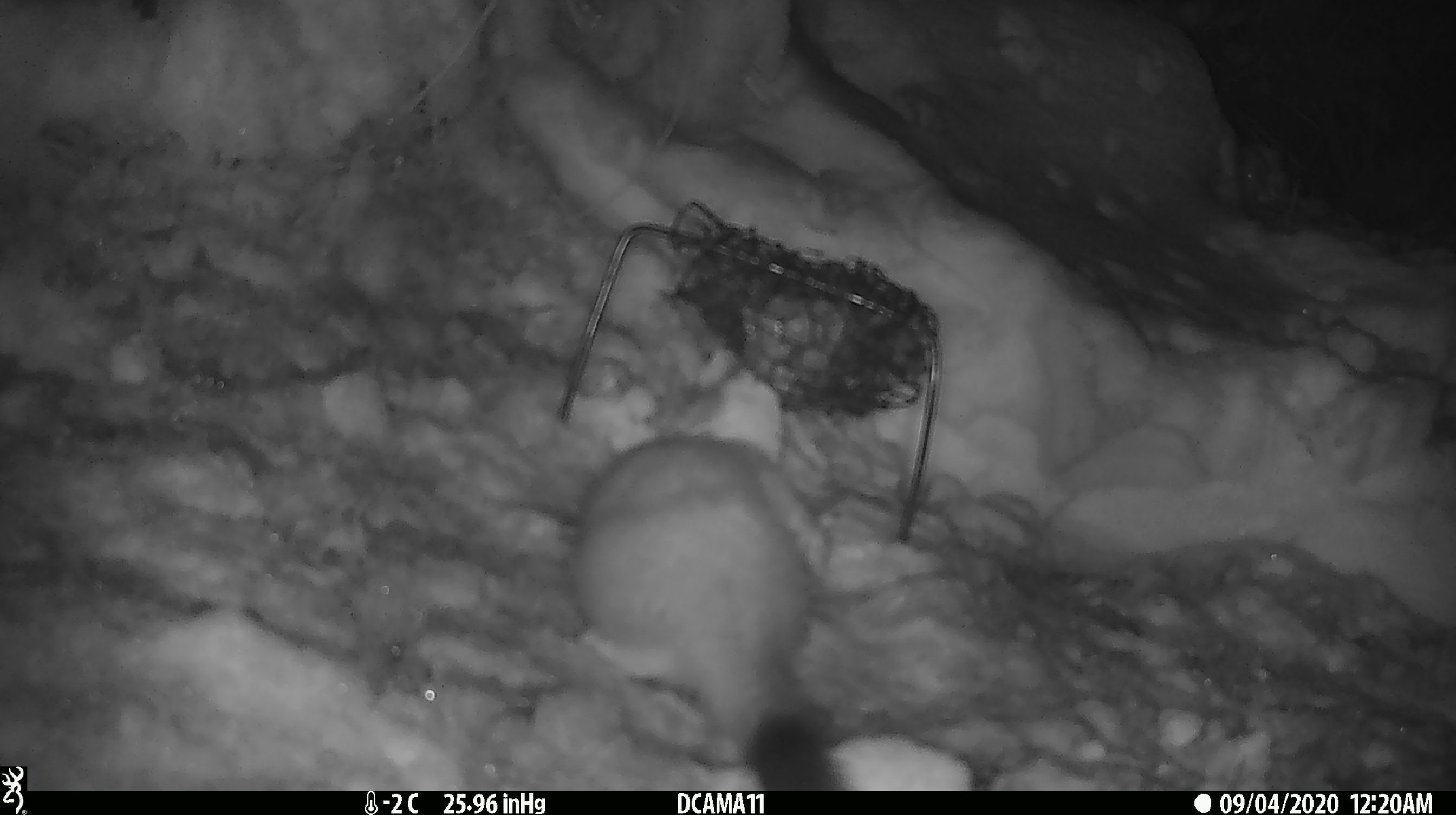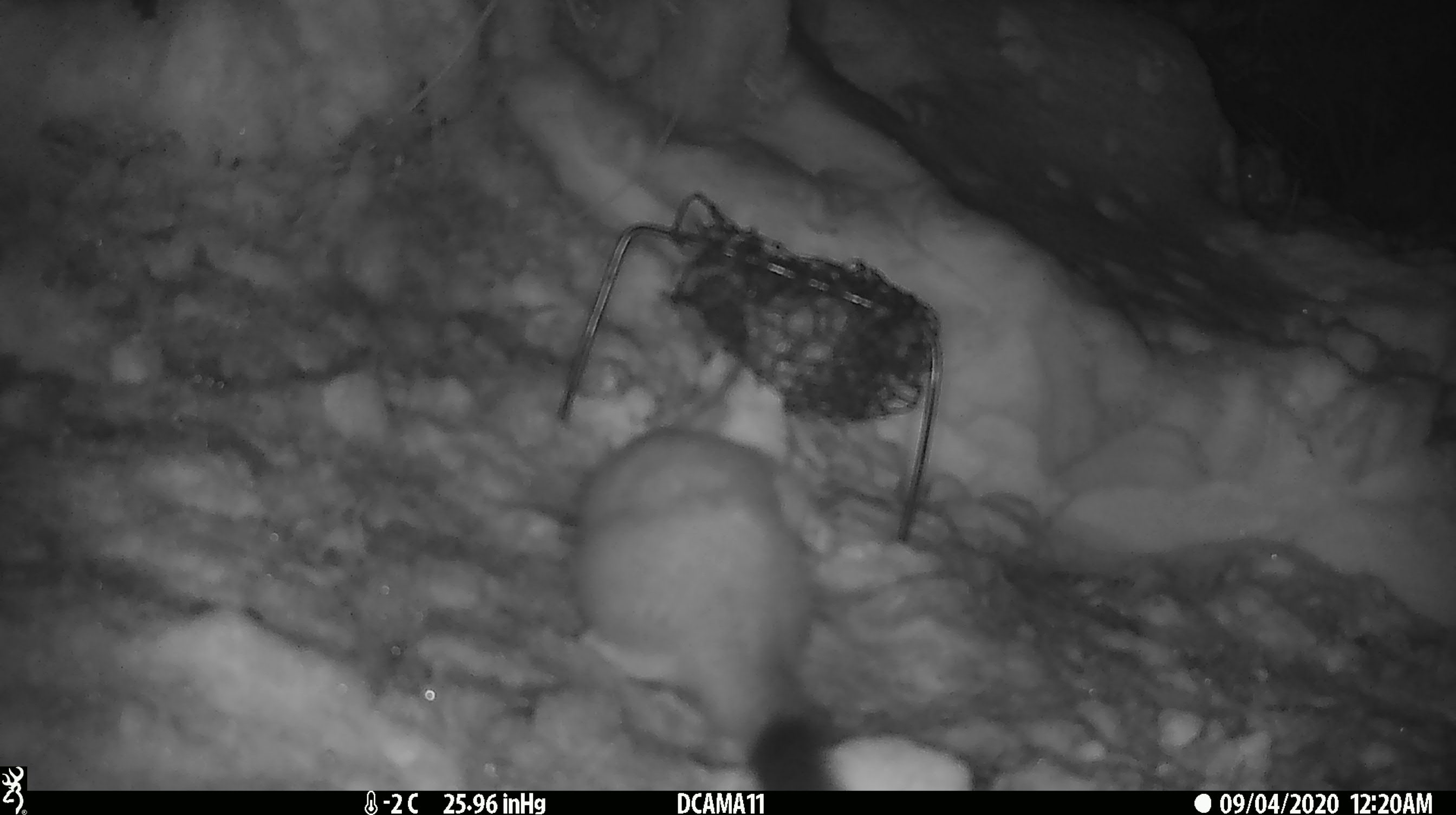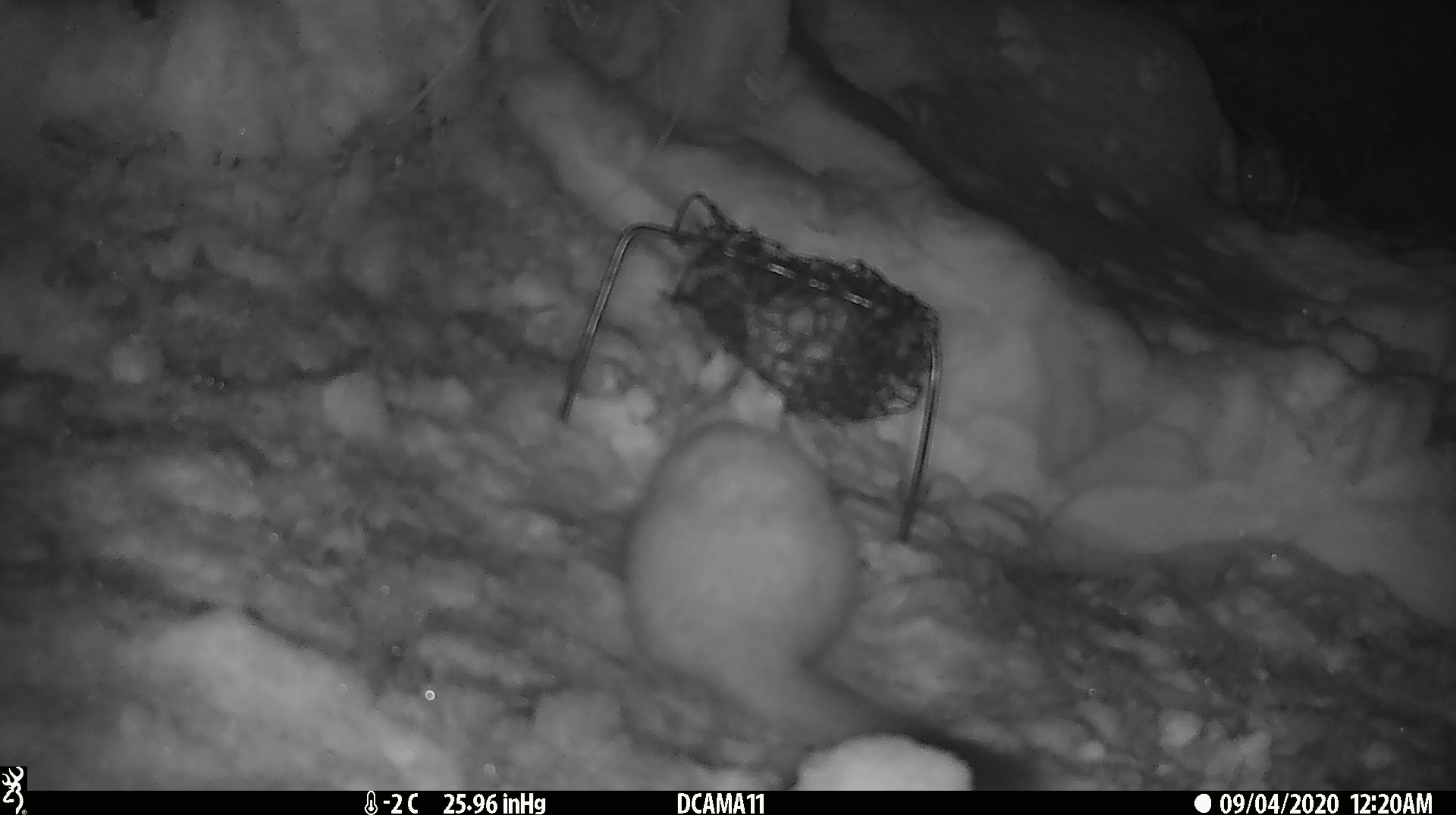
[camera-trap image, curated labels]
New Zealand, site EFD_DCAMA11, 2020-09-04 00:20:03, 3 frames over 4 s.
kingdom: Animalia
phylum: Chordata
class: Mammalia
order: Carnivora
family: Mustelidae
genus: Mustela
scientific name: Mustela erminea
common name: stoat